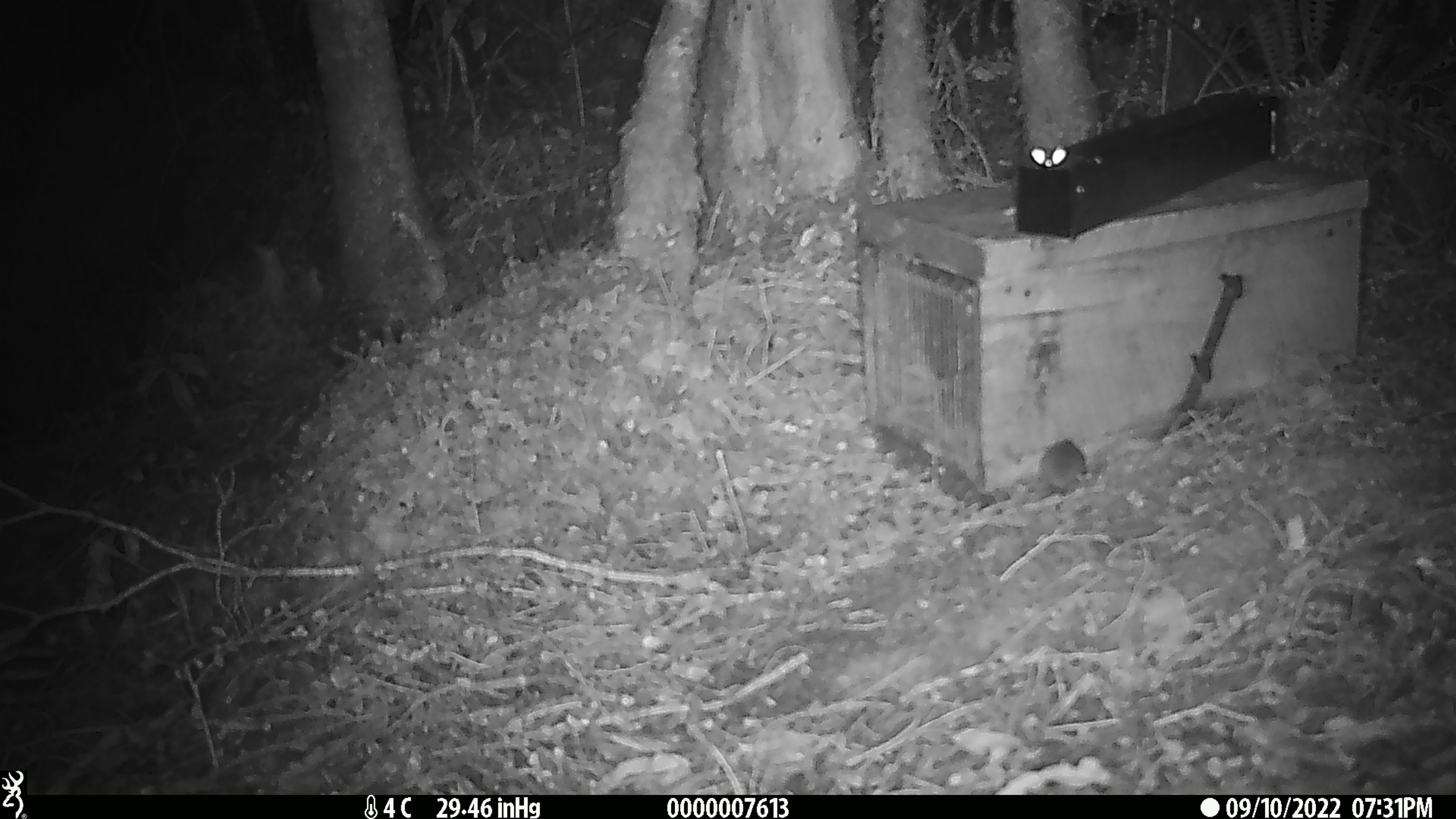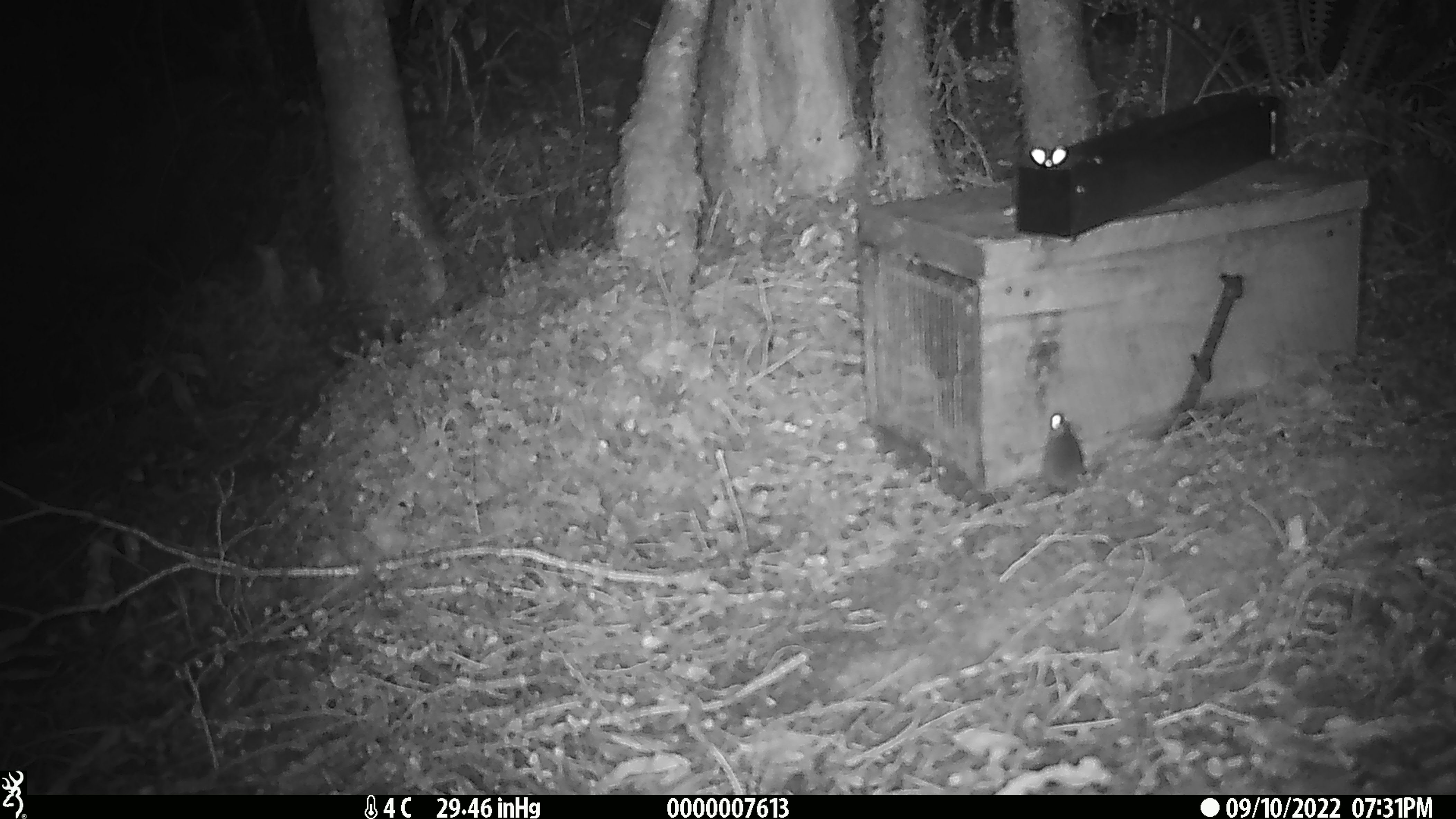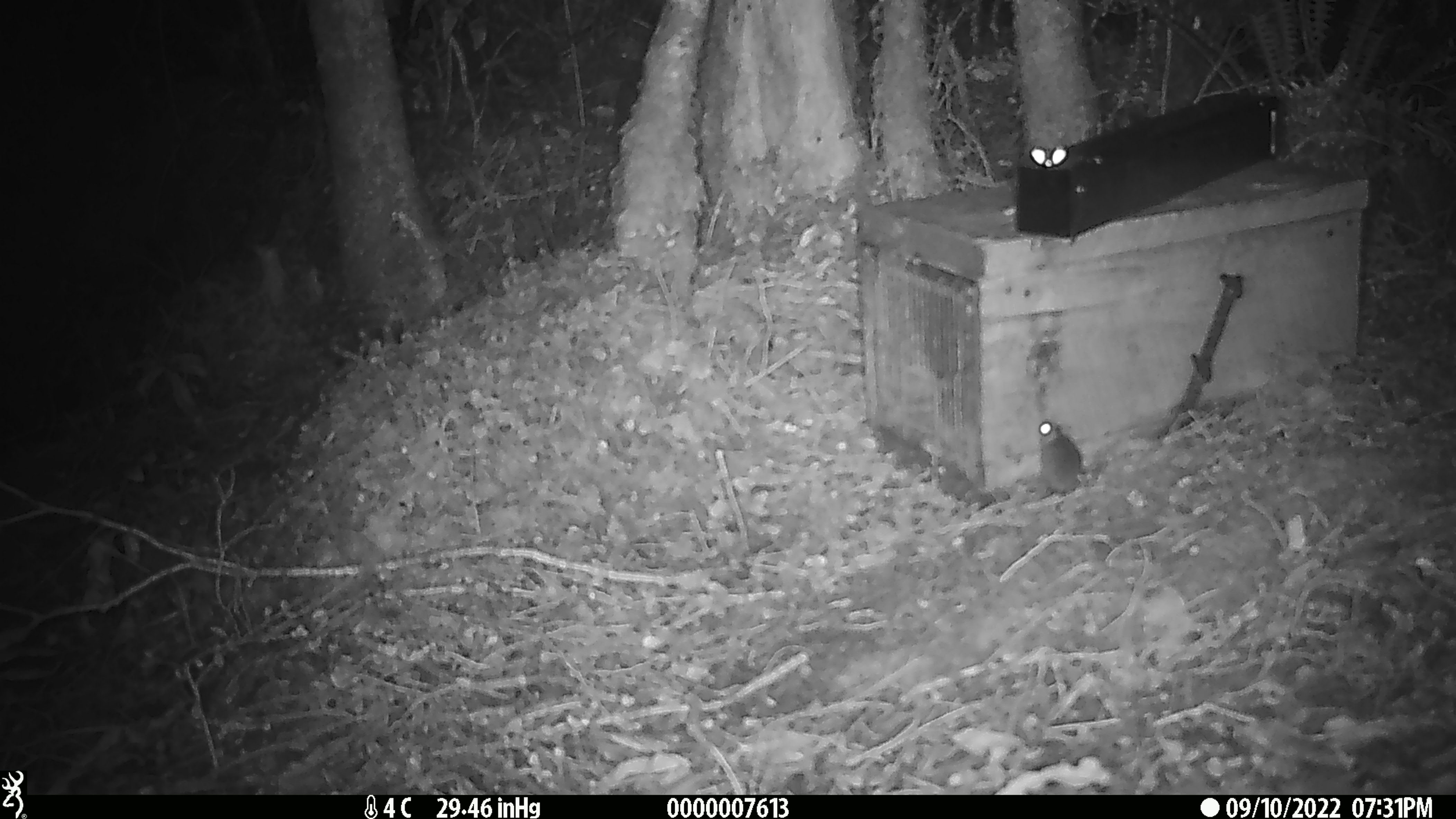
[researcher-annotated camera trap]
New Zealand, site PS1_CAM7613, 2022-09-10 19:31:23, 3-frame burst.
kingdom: Animalia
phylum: Chordata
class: Mammalia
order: Rodentia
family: Muridae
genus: Mus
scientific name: Mus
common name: mouse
Mouse (Mus).